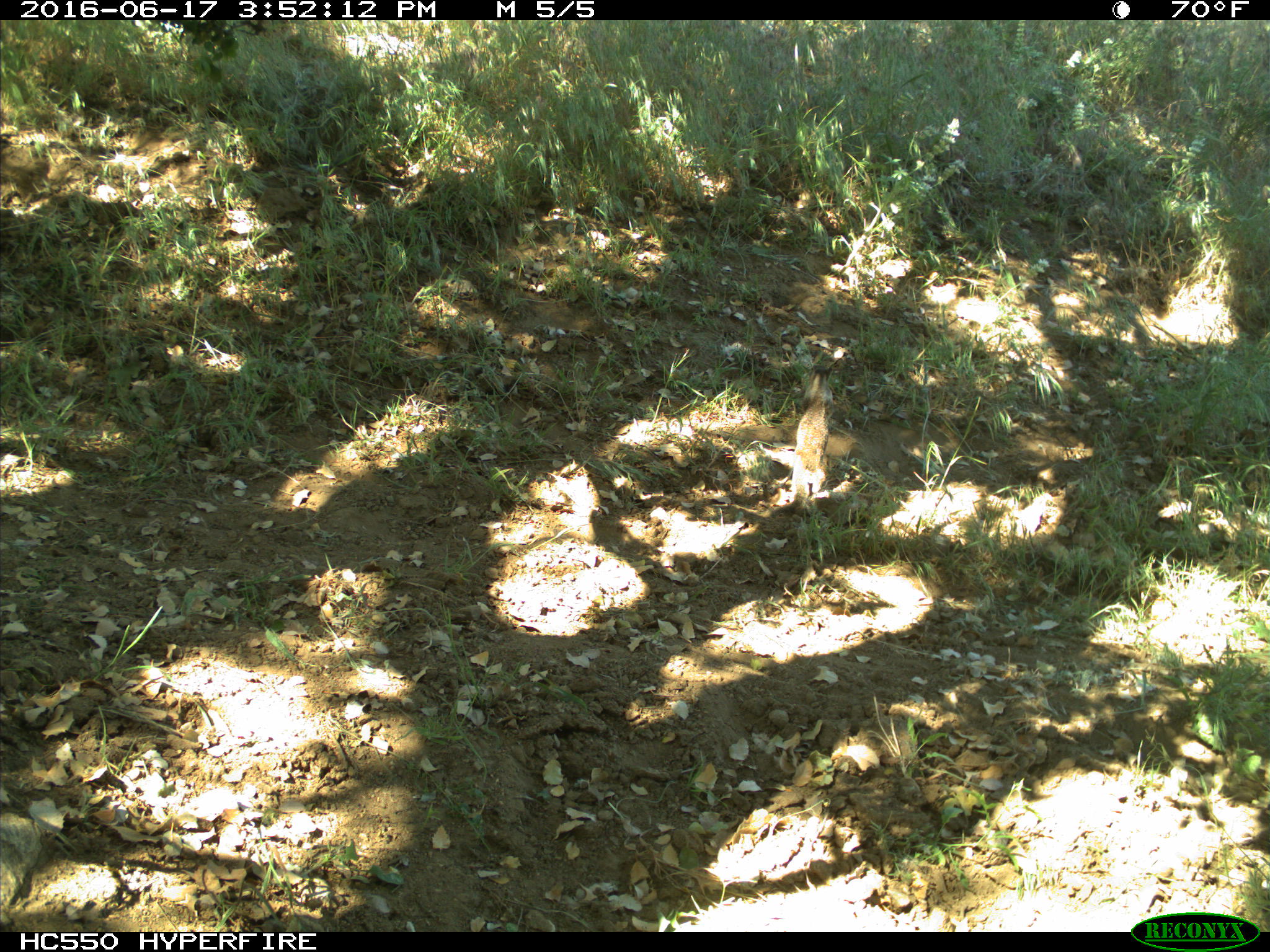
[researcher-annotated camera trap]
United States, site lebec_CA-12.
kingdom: Animalia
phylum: Chordata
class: Mammalia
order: Rodentia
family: Sciuridae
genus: Otospermophilus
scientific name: Otospermophilus beecheyi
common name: california ground squirrel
Otospermophilus beecheyi (california ground squirrel).